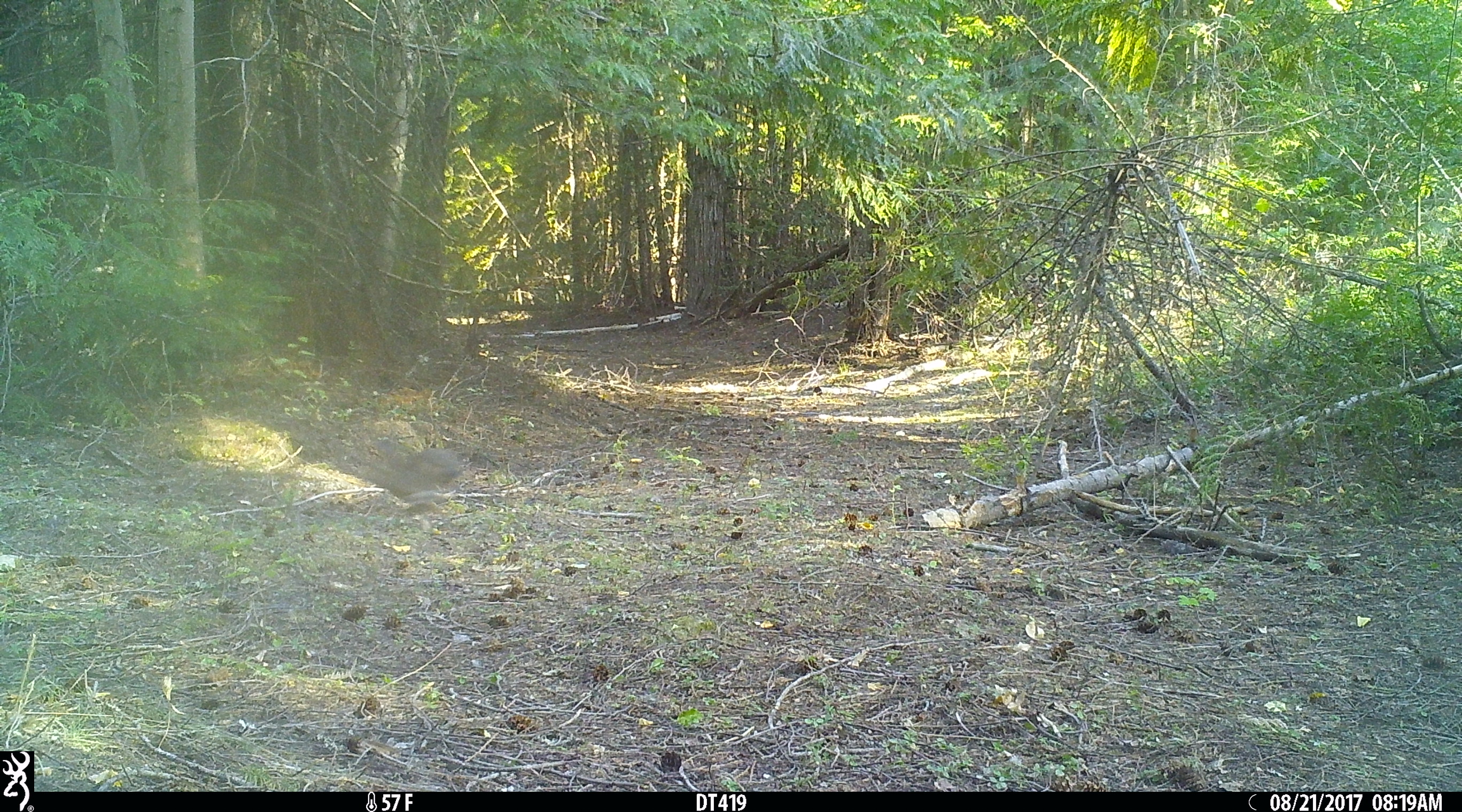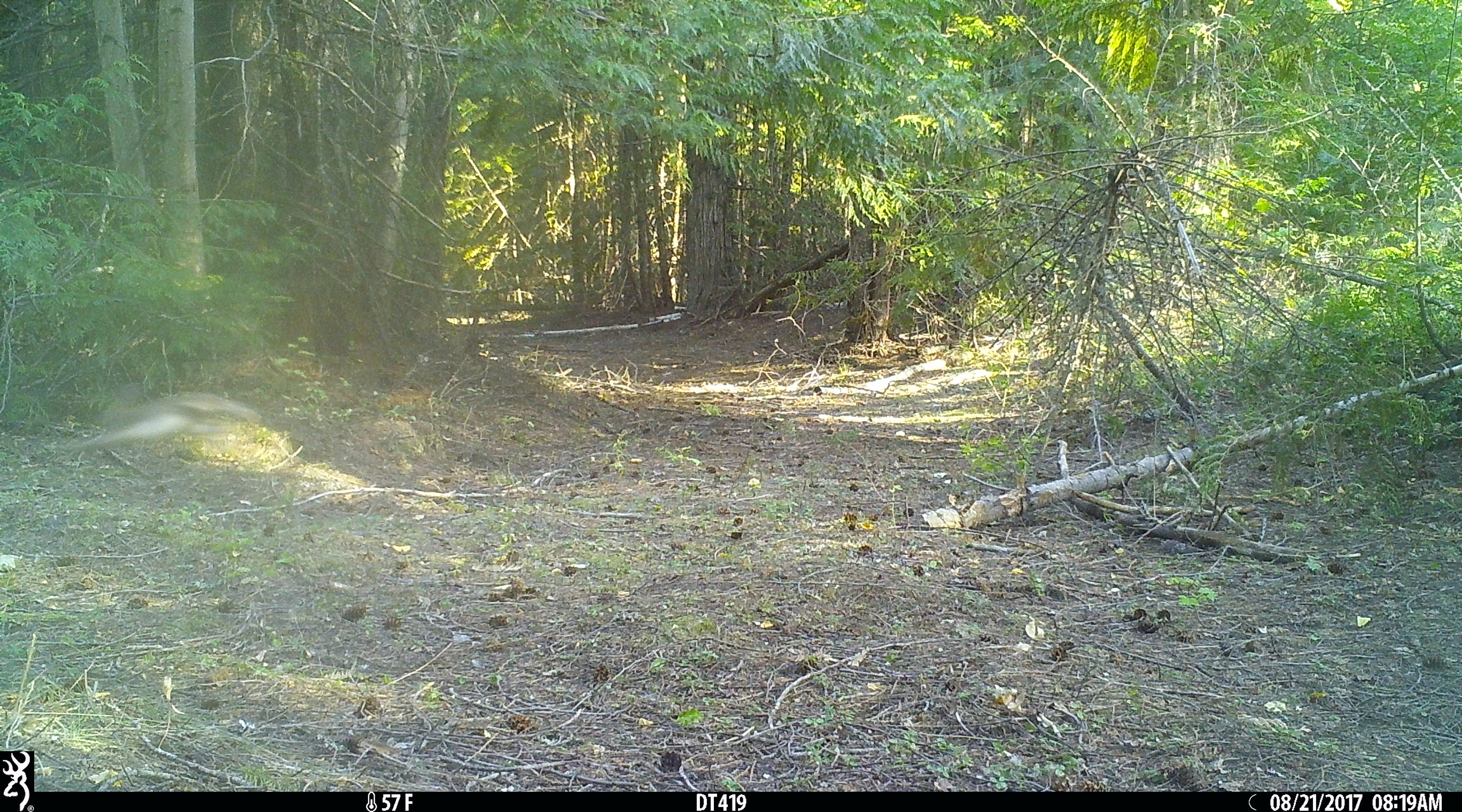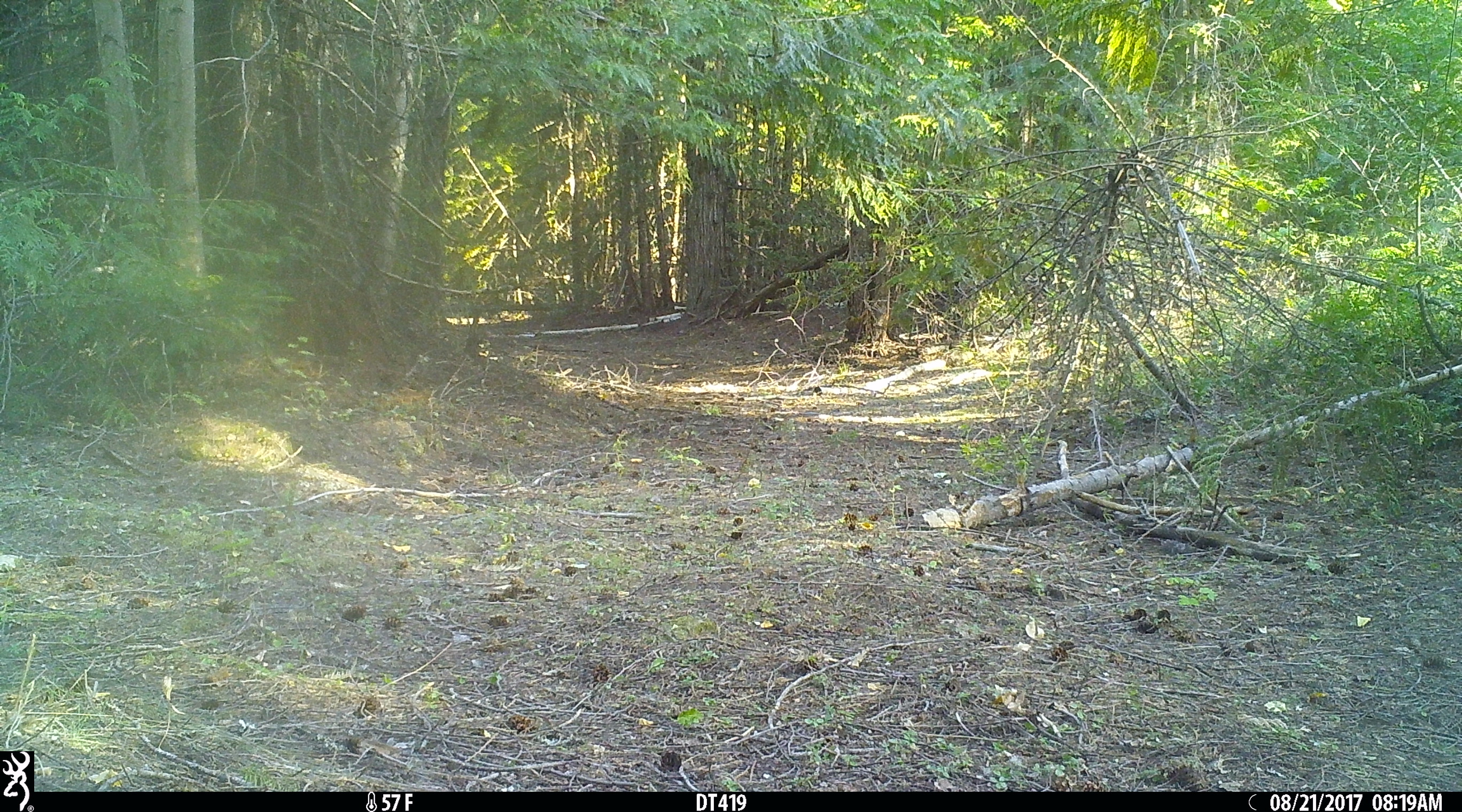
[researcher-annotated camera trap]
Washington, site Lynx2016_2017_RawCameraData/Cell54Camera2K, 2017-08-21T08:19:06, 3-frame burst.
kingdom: Animalia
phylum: Chordata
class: Mammalia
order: Lagomorpha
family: Leporidae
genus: Lepus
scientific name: Lepus americanus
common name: snowshoe hare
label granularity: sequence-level